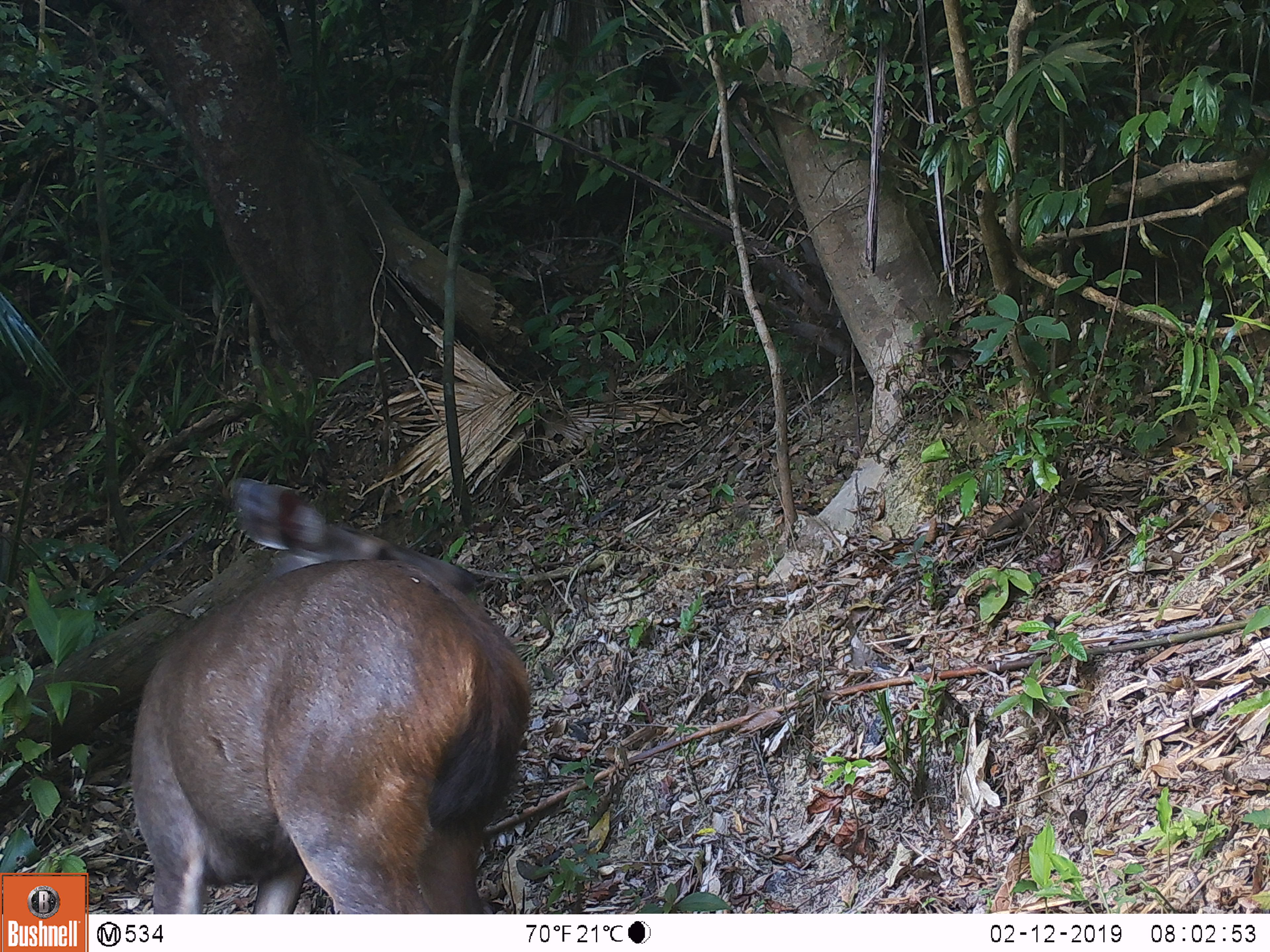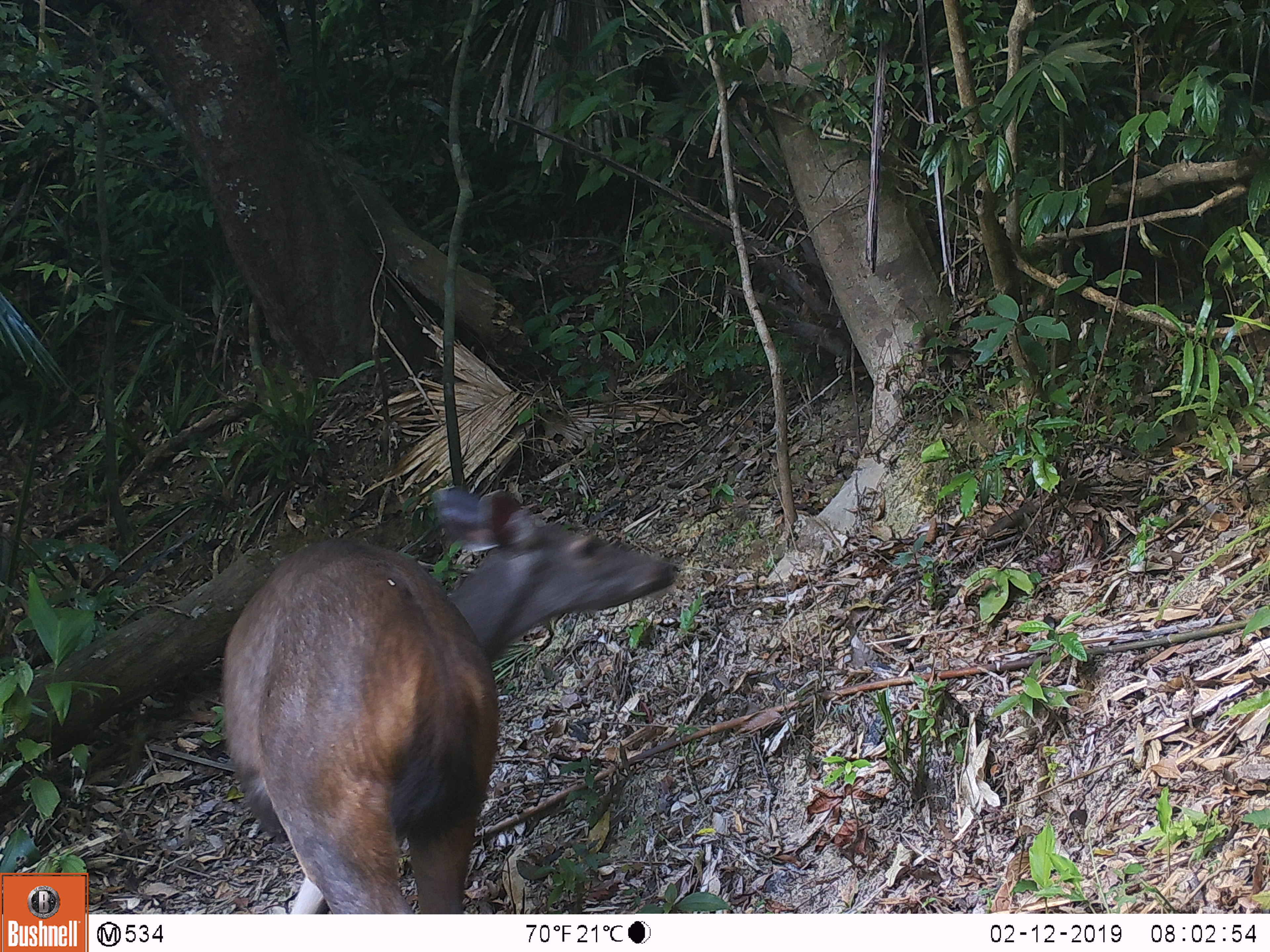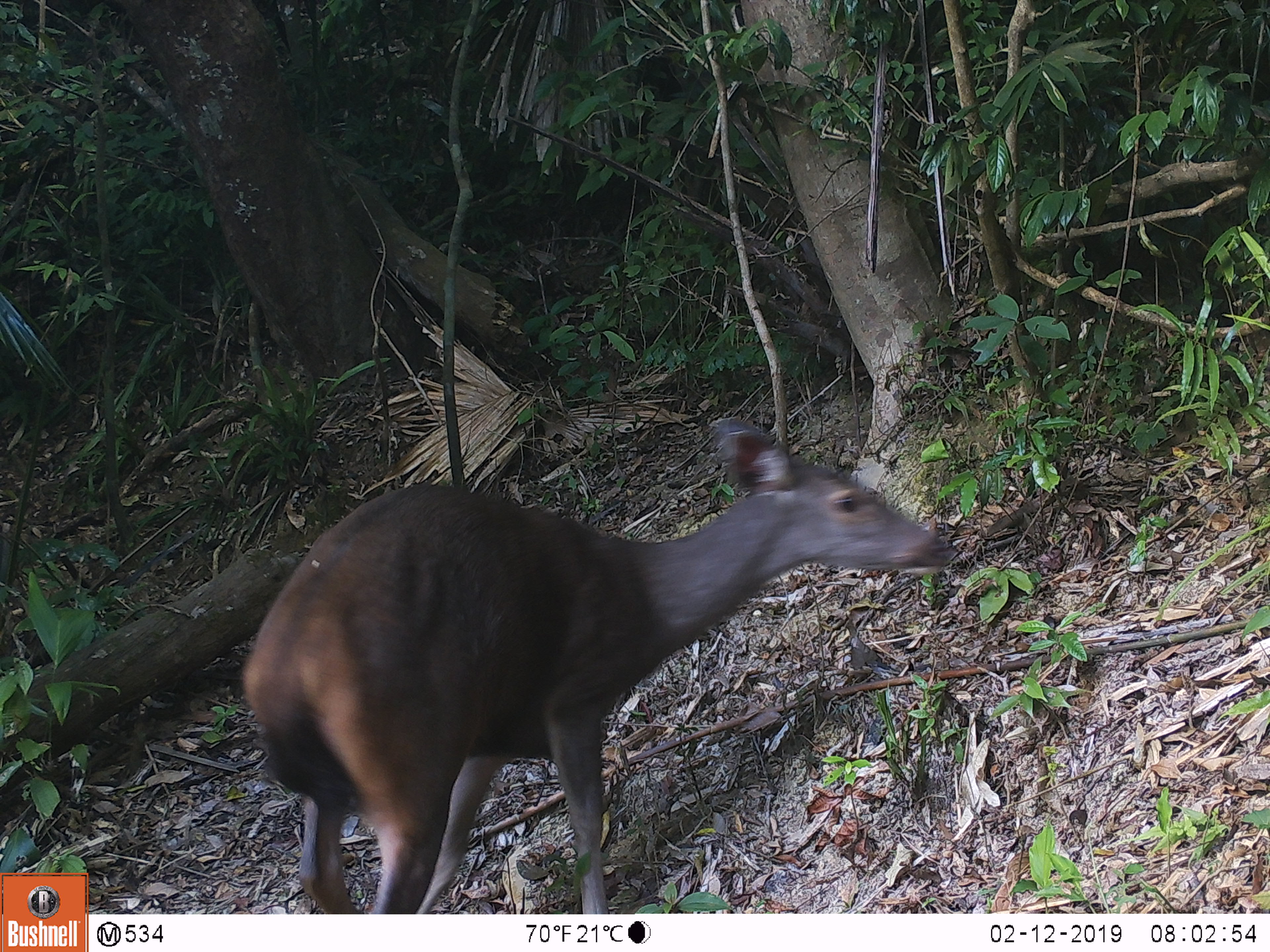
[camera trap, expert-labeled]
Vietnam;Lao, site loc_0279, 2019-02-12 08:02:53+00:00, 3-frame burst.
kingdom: Animalia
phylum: Chordata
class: Mammalia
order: Artiodactyla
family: Cervidae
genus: Rusa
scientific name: Rusa unicolor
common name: sambar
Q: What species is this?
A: Sambar (Rusa unicolor).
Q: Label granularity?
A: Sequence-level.